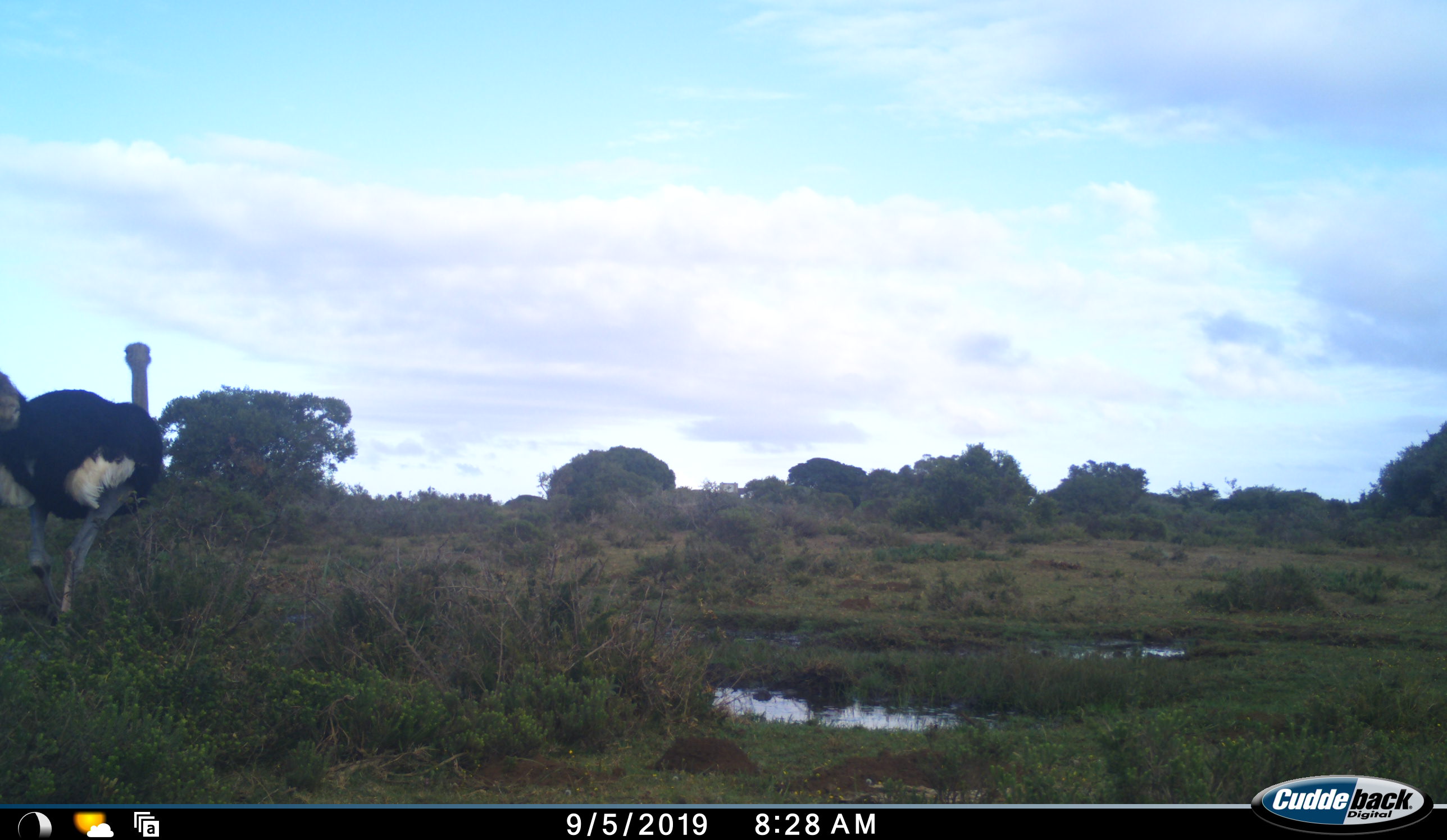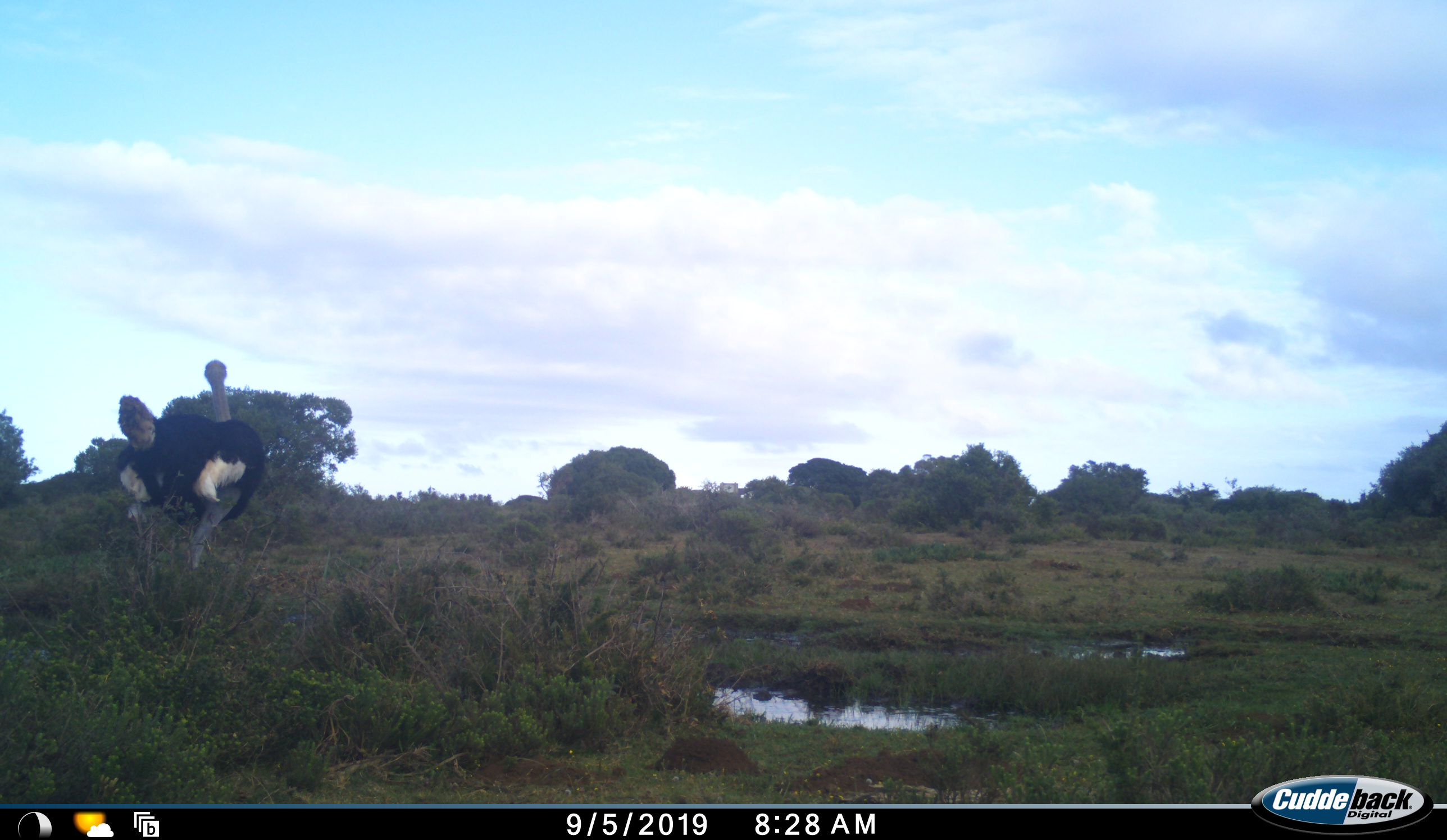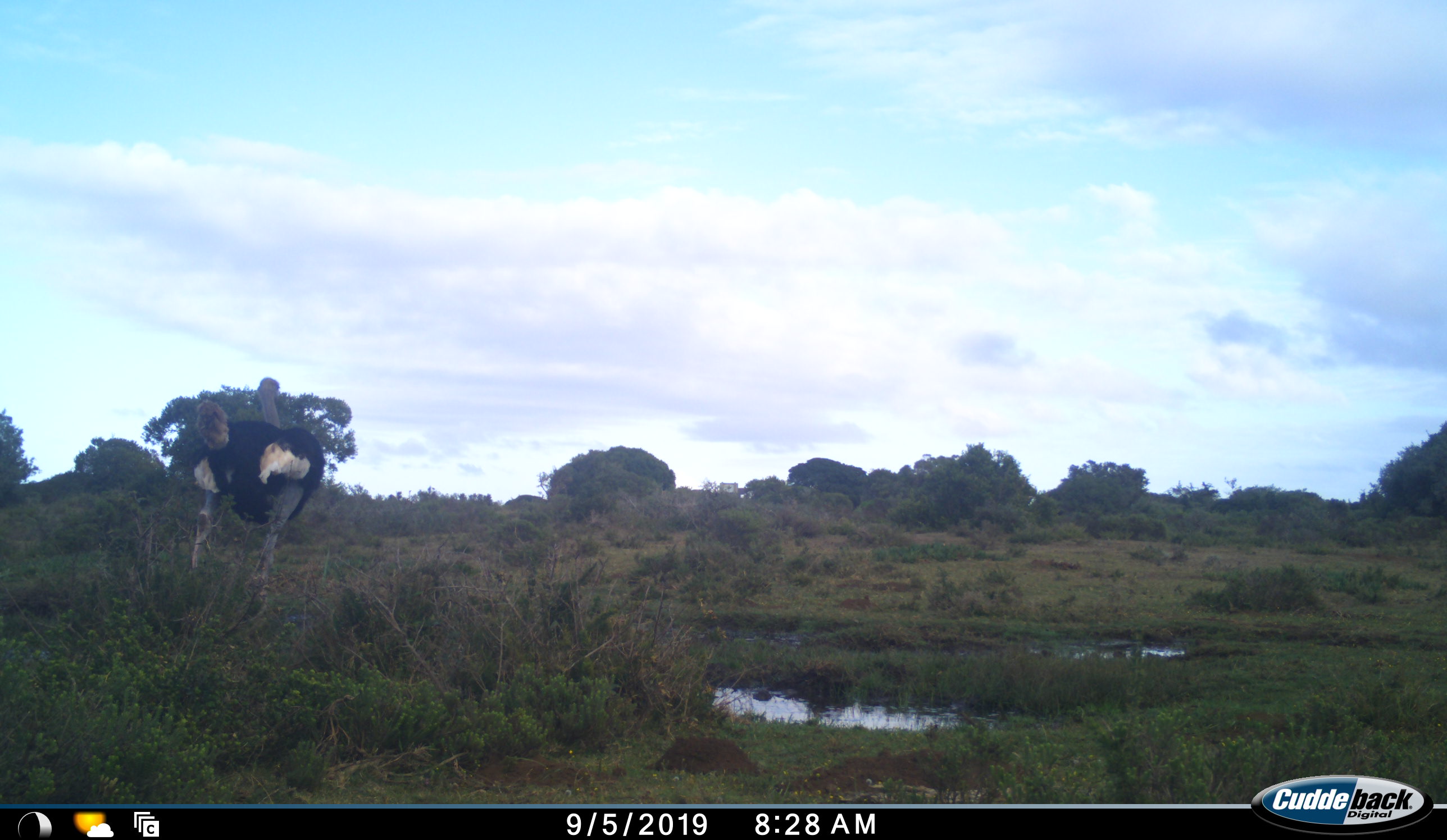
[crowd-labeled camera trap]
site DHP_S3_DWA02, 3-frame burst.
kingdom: Animalia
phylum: Chordata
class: Aves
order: Struthioniformes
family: Struthionidae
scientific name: Struthionidae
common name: ostrich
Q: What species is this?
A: Ostrich (Struthionidae).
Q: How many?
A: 1.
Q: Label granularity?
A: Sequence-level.